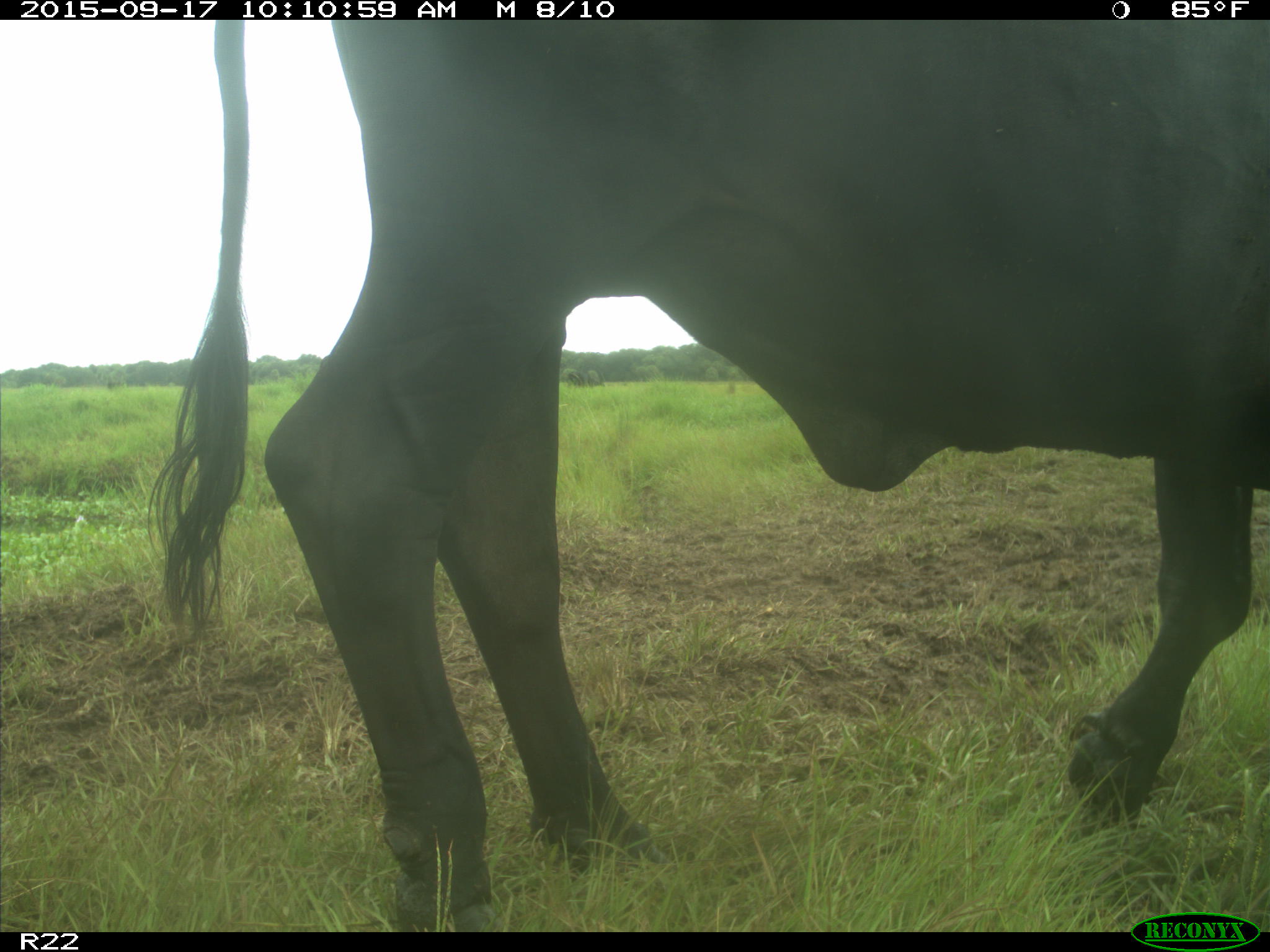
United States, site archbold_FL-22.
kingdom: Animalia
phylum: Chordata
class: Mammalia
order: Artiodactyla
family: Bovidae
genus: Bos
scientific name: Bos taurus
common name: domestic cow